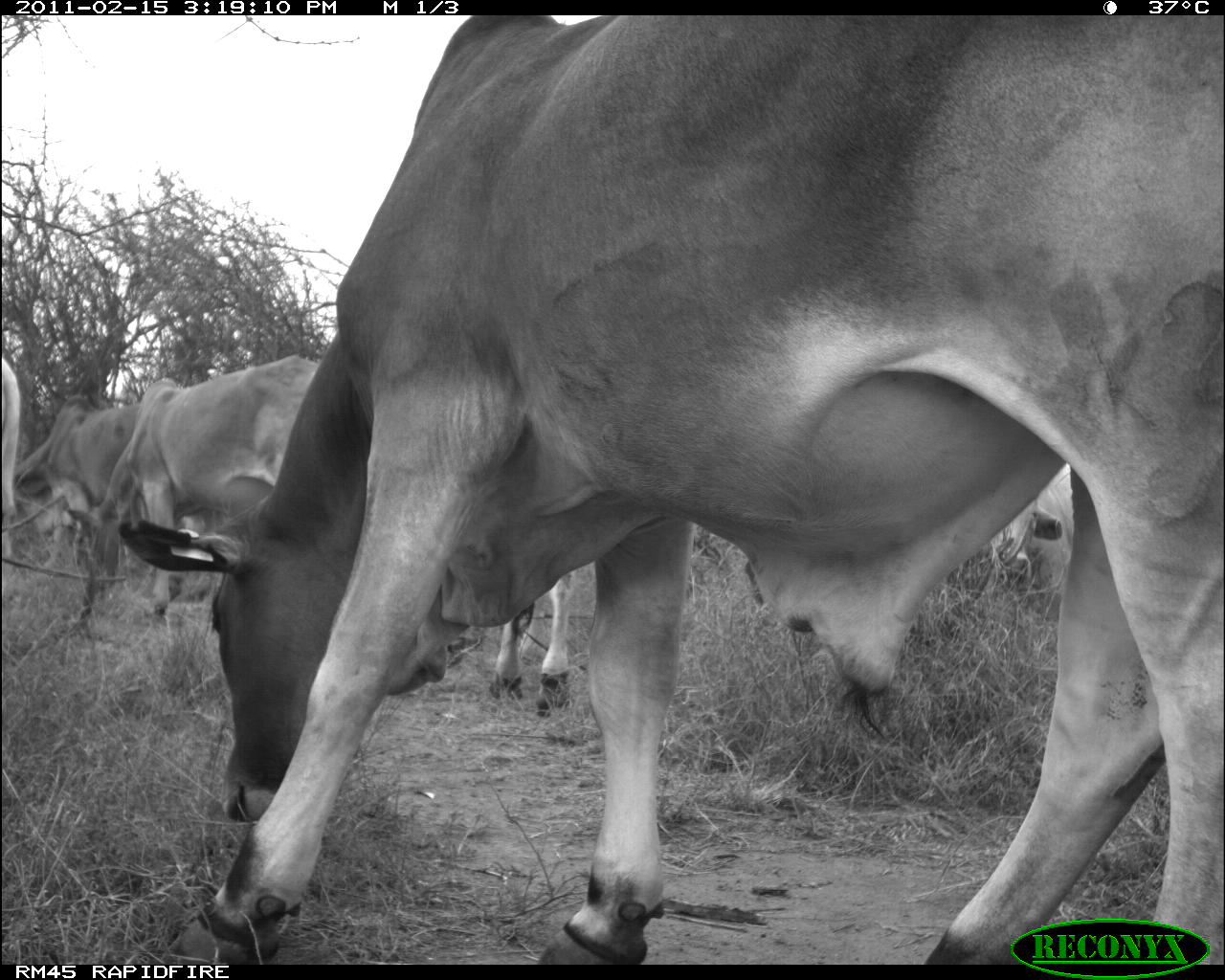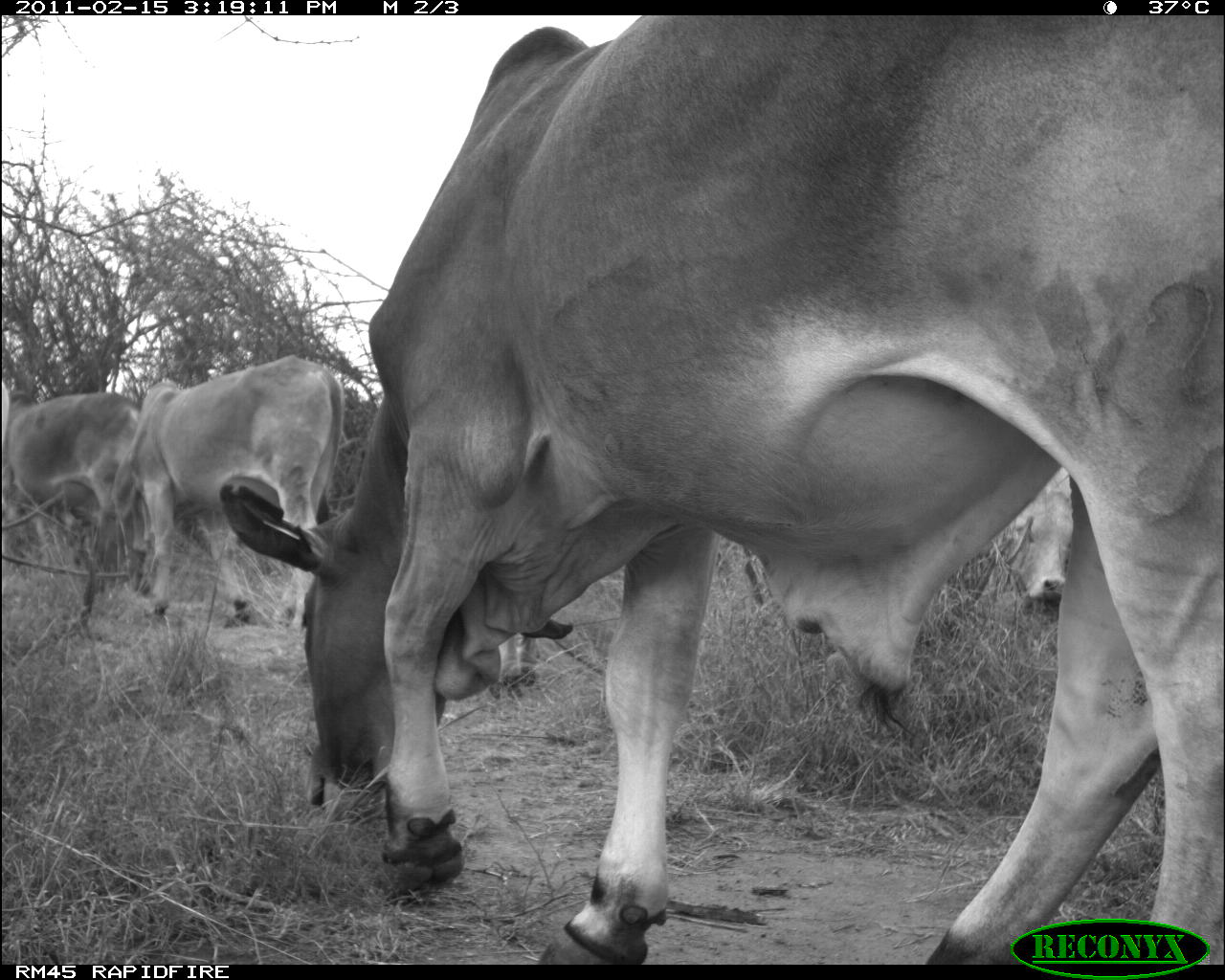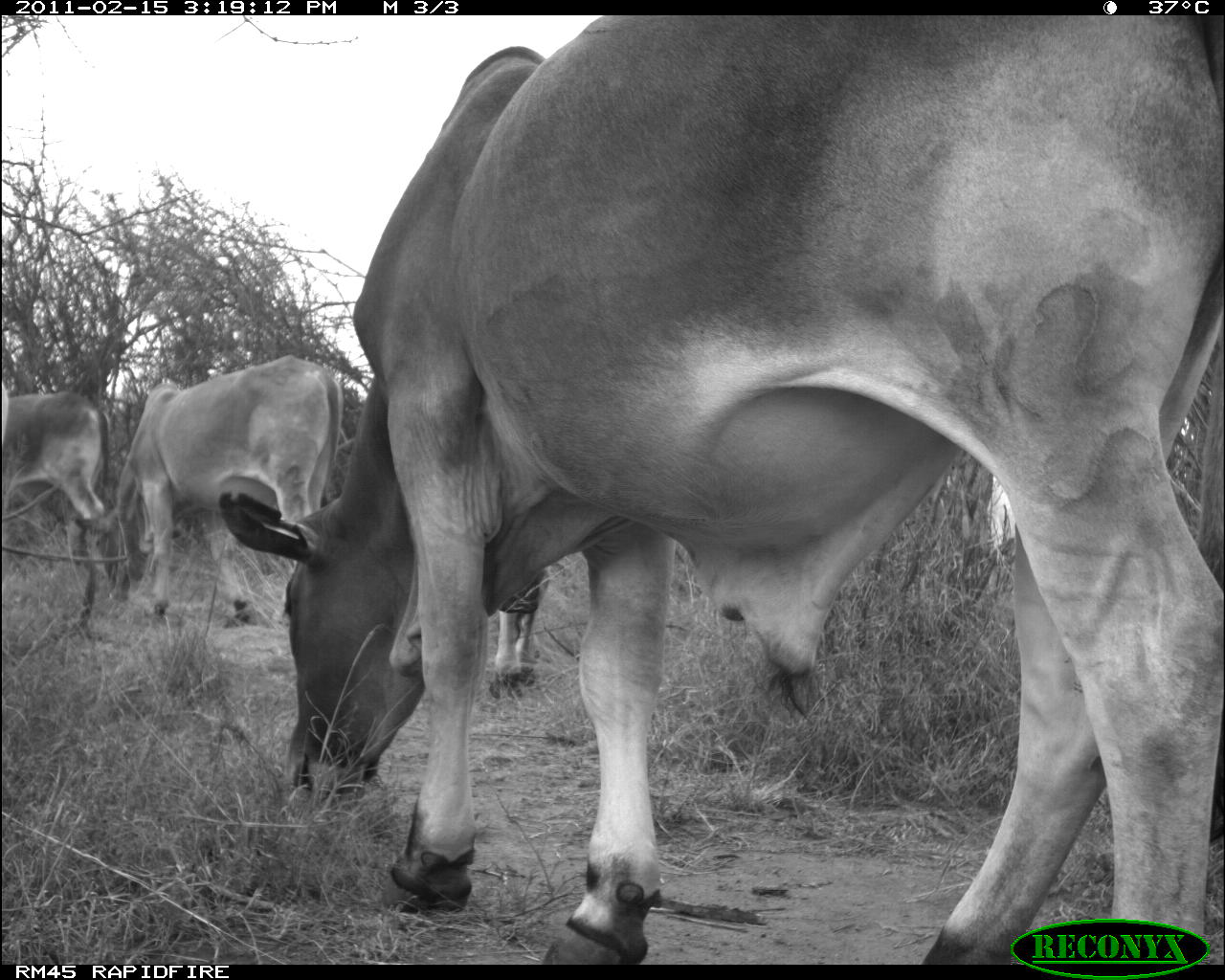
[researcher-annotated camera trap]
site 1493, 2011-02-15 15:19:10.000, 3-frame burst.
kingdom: Animalia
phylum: Chordata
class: Mammalia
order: Artiodactyla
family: Bovidae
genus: Bos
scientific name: Bos taurus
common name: domestic cattle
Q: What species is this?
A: Bos taurus (domestic cattle).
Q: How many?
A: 6.